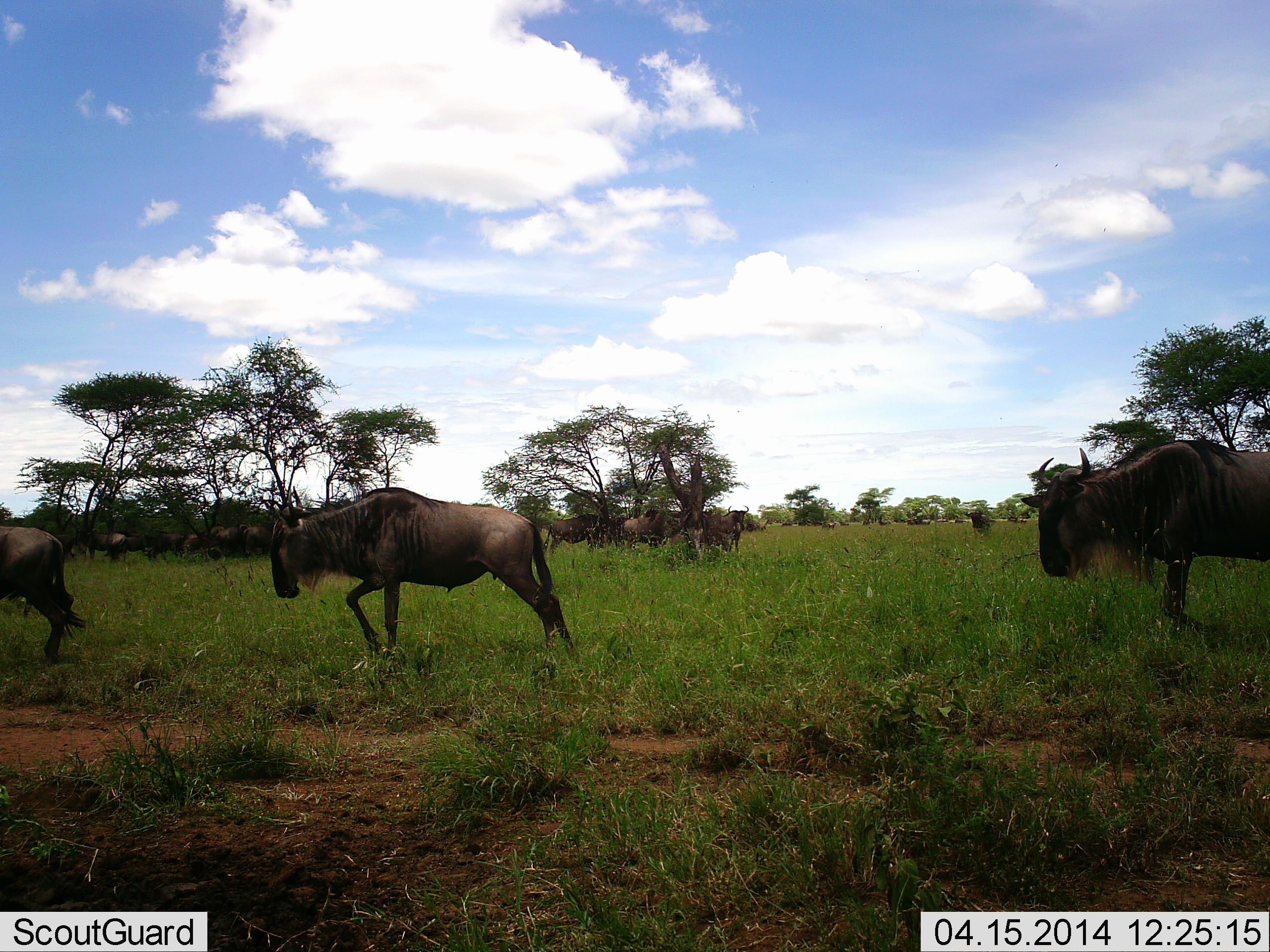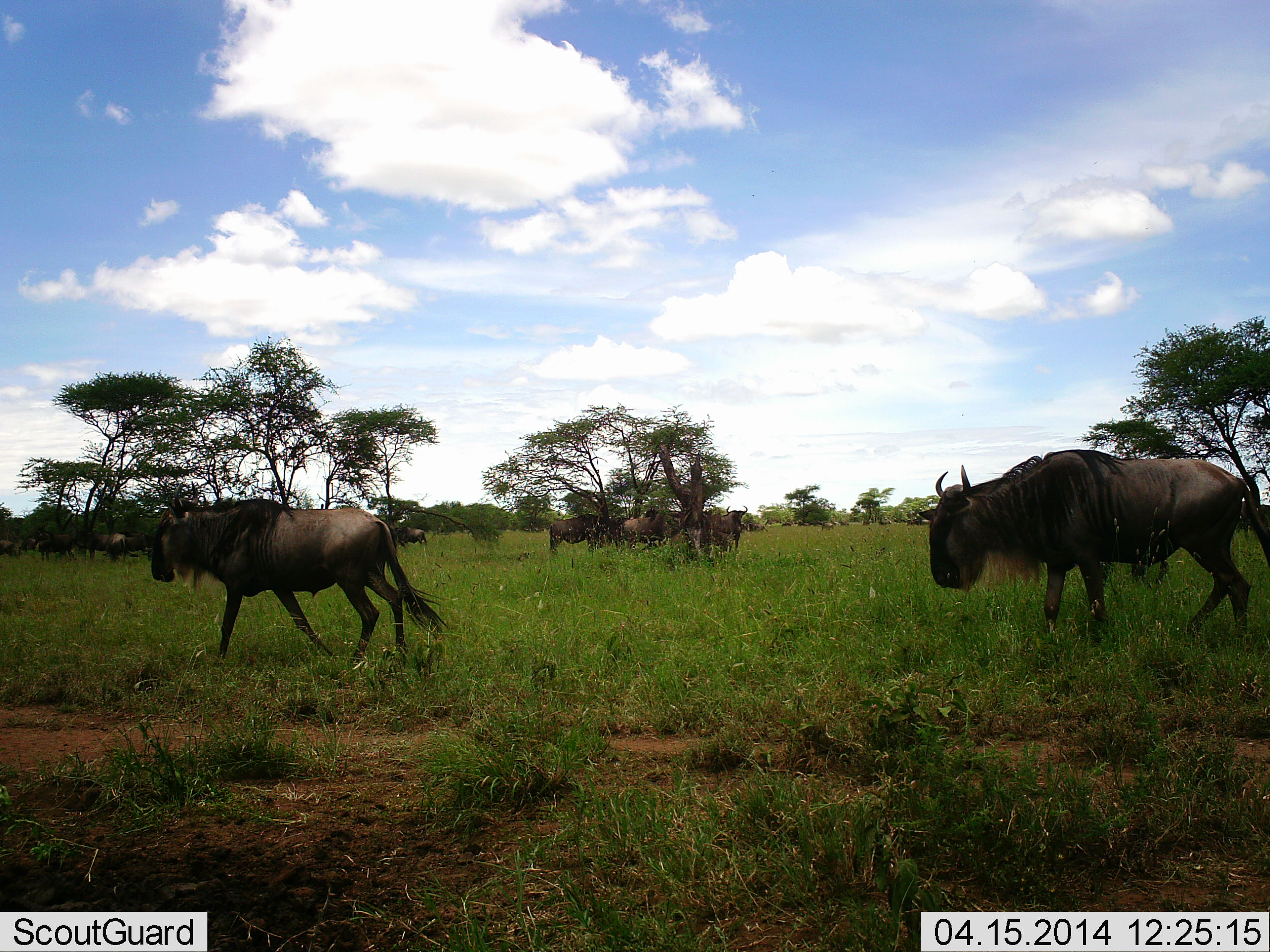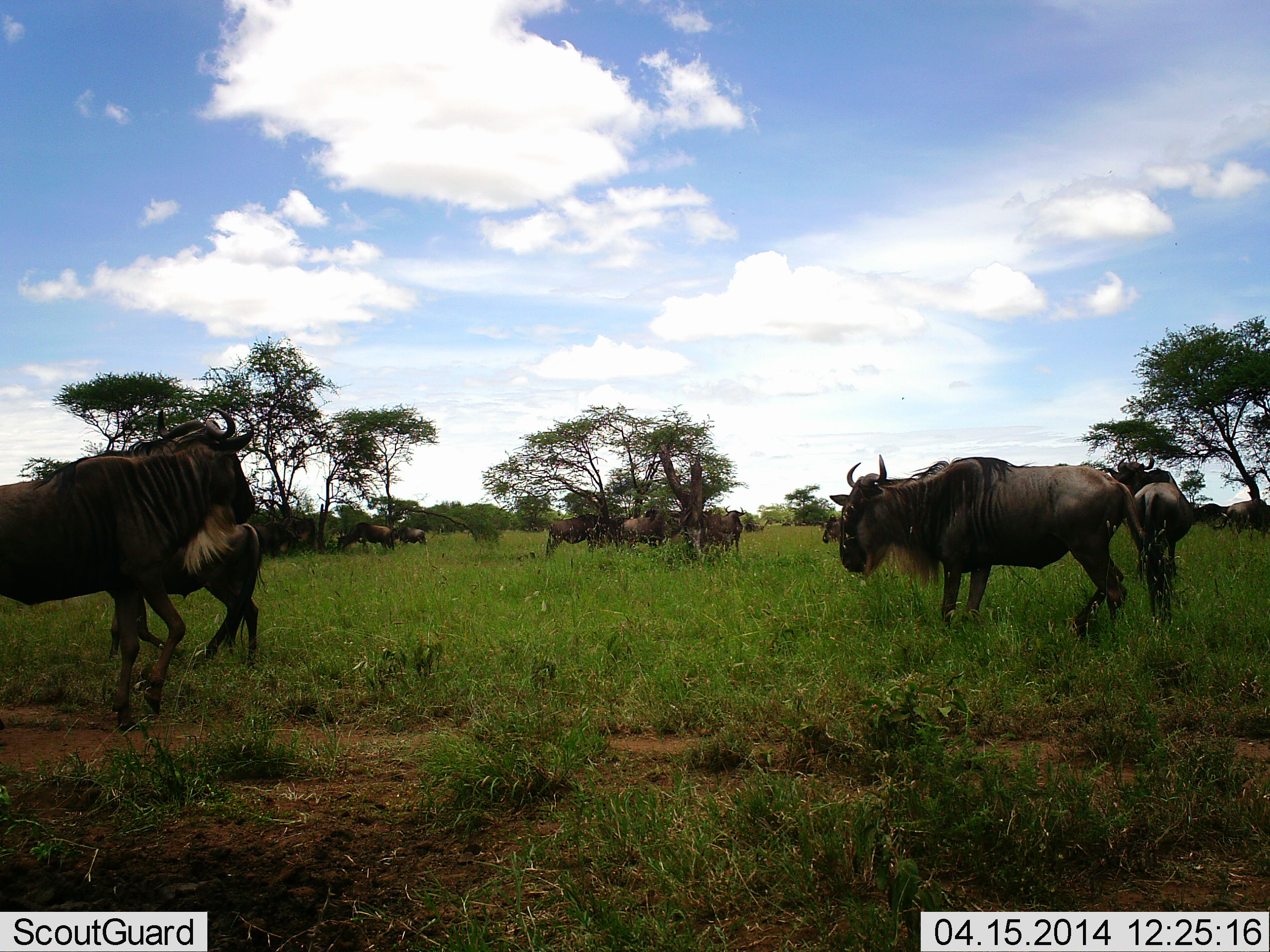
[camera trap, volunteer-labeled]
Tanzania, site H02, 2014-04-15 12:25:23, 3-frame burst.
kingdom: Animalia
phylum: Chordata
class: Mammalia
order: Artiodactyla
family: Bovidae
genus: Connochaetes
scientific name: Connochaetes taurinus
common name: blue wildebeest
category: wildebeest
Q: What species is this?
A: Wildebeest (blue wildebeest) (Connochaetes taurinus).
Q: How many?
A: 11-50.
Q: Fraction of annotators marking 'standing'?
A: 80%.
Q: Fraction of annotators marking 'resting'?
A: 10%.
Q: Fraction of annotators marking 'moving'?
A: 100%.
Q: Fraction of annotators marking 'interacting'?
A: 0%.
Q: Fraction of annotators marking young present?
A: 0%.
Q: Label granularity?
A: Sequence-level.